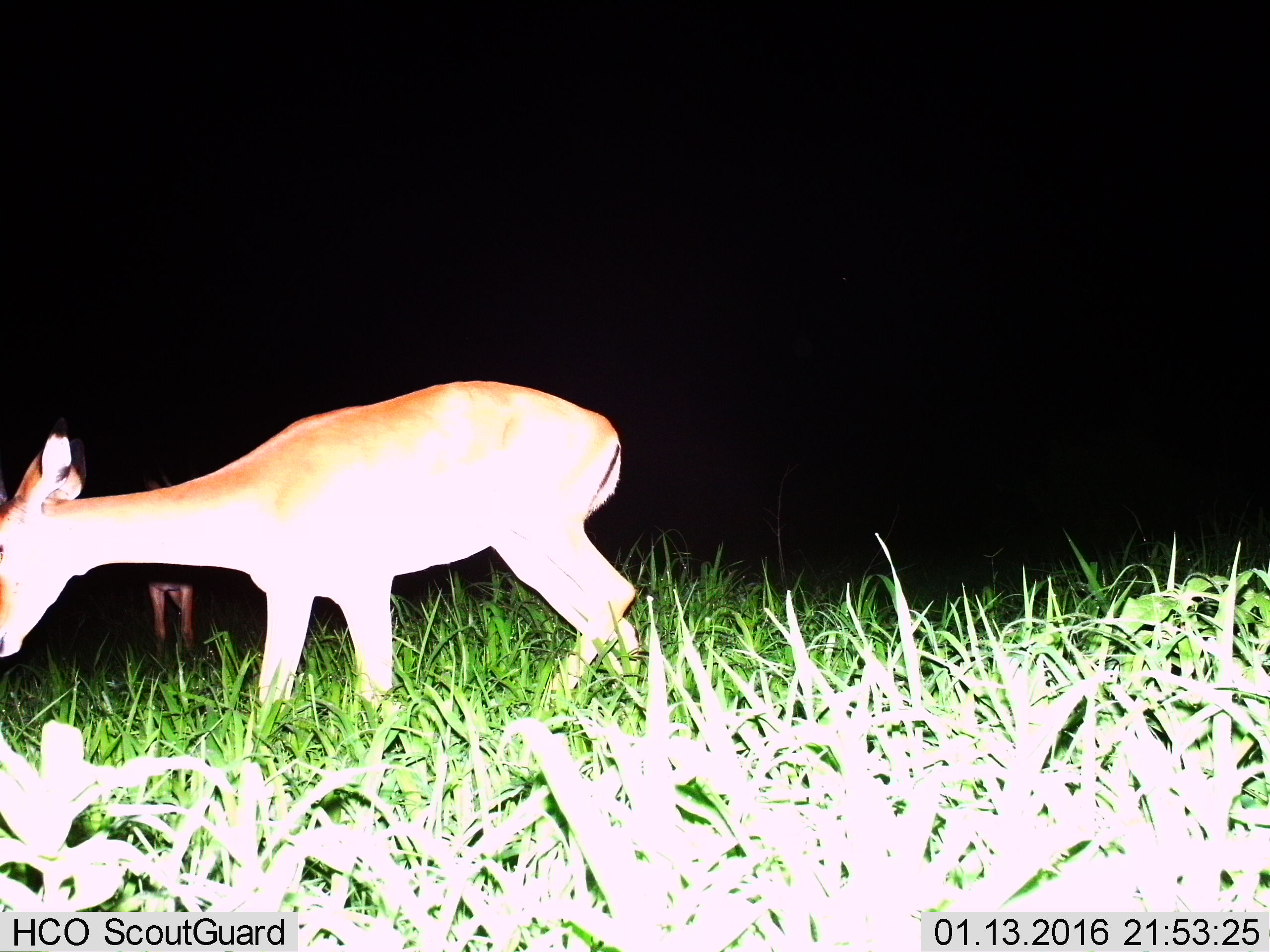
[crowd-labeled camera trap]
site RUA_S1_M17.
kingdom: Animalia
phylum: Chordata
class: Mammalia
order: Artiodactyla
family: Bovidae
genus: Aepyceros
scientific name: Aepyceros melampus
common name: impala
Impala (Aepyceros melampus), count 2. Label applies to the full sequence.